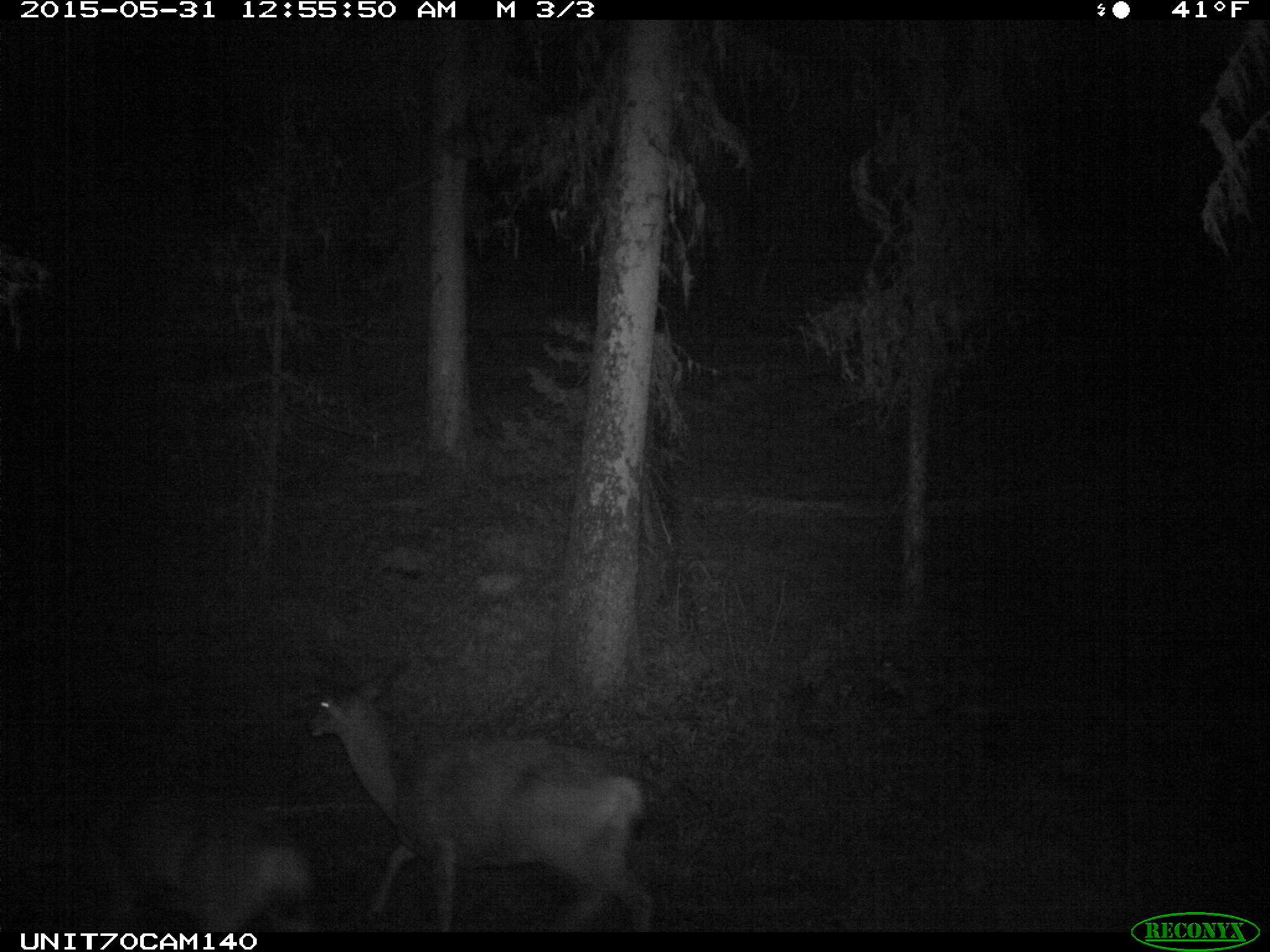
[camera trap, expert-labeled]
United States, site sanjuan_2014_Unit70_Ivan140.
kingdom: Animalia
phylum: Chordata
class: Mammalia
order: Artiodactyla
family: Cervidae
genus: Odocoileus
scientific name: Odocoileus hemionus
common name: mule deer